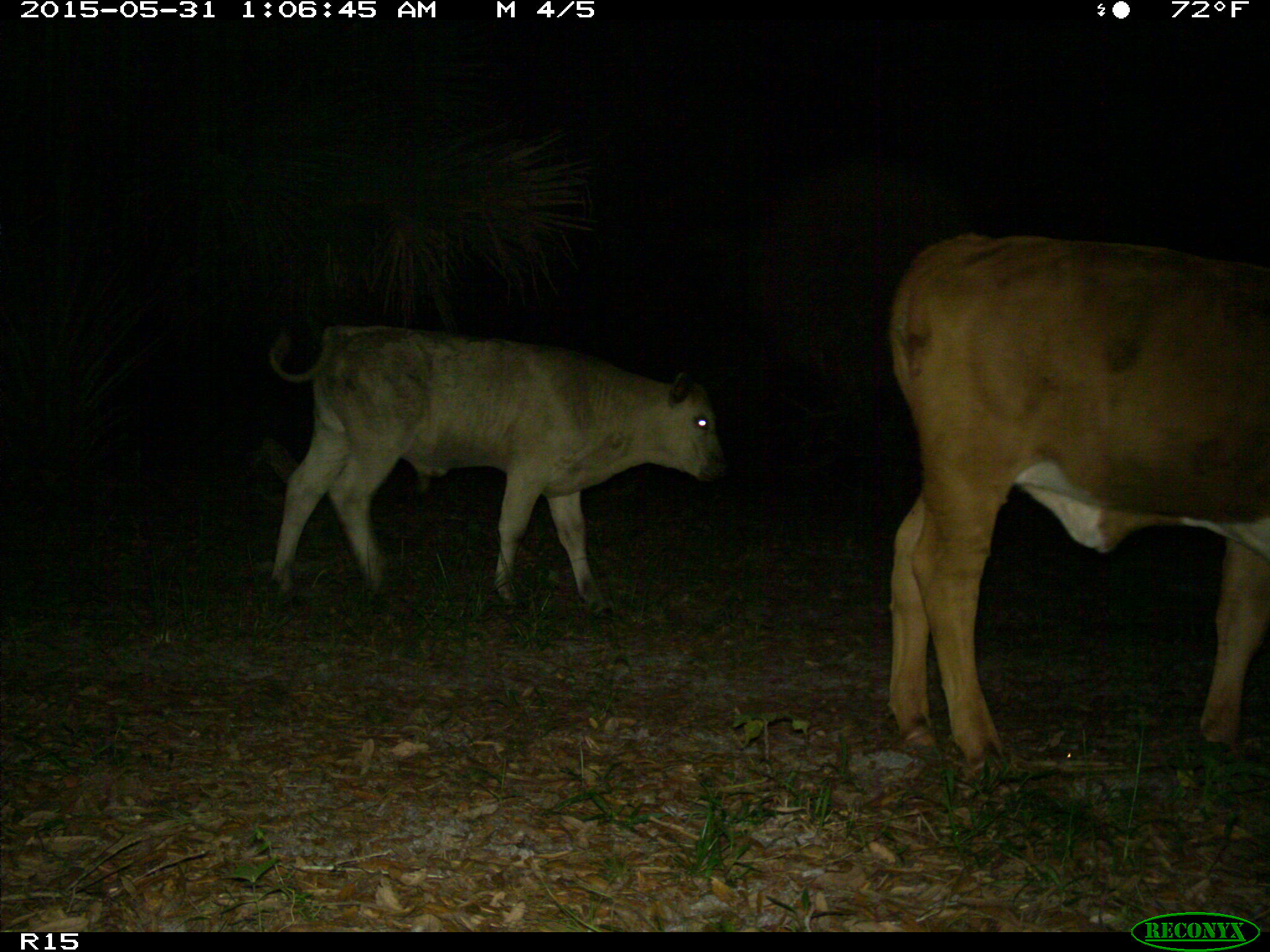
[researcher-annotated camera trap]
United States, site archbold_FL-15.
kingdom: Animalia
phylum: Chordata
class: Mammalia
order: Artiodactyla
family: Bovidae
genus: Bos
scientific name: Bos taurus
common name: domestic cow